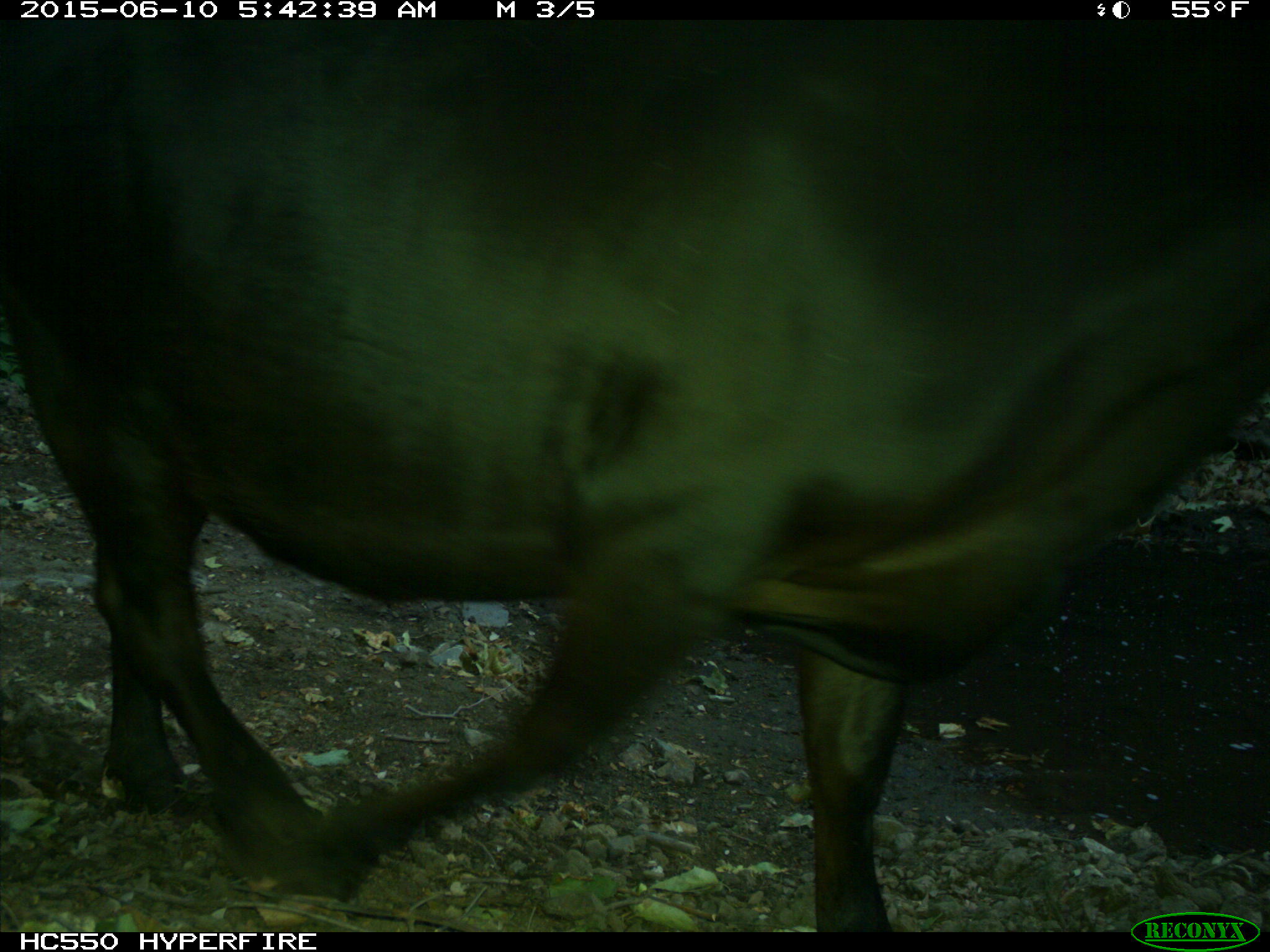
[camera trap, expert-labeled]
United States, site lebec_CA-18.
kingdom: Animalia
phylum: Chordata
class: Mammalia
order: Artiodactyla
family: Bovidae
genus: Bos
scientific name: Bos taurus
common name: domestic cow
Bos taurus (domestic cow).